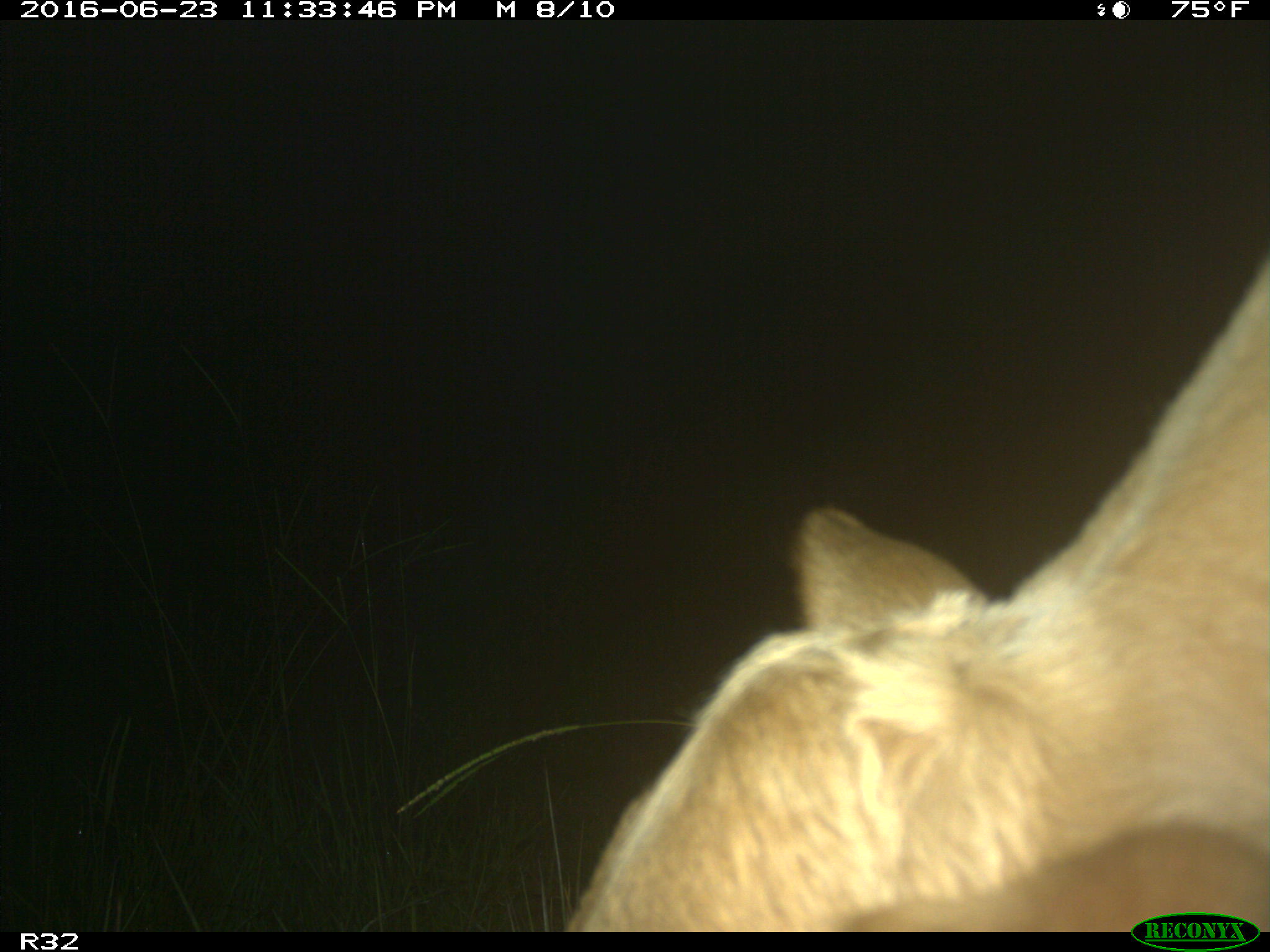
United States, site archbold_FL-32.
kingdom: Animalia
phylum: Chordata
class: Mammalia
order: Artiodactyla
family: Bovidae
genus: Bos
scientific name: Bos taurus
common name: domestic cow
Bos taurus (domestic cow).